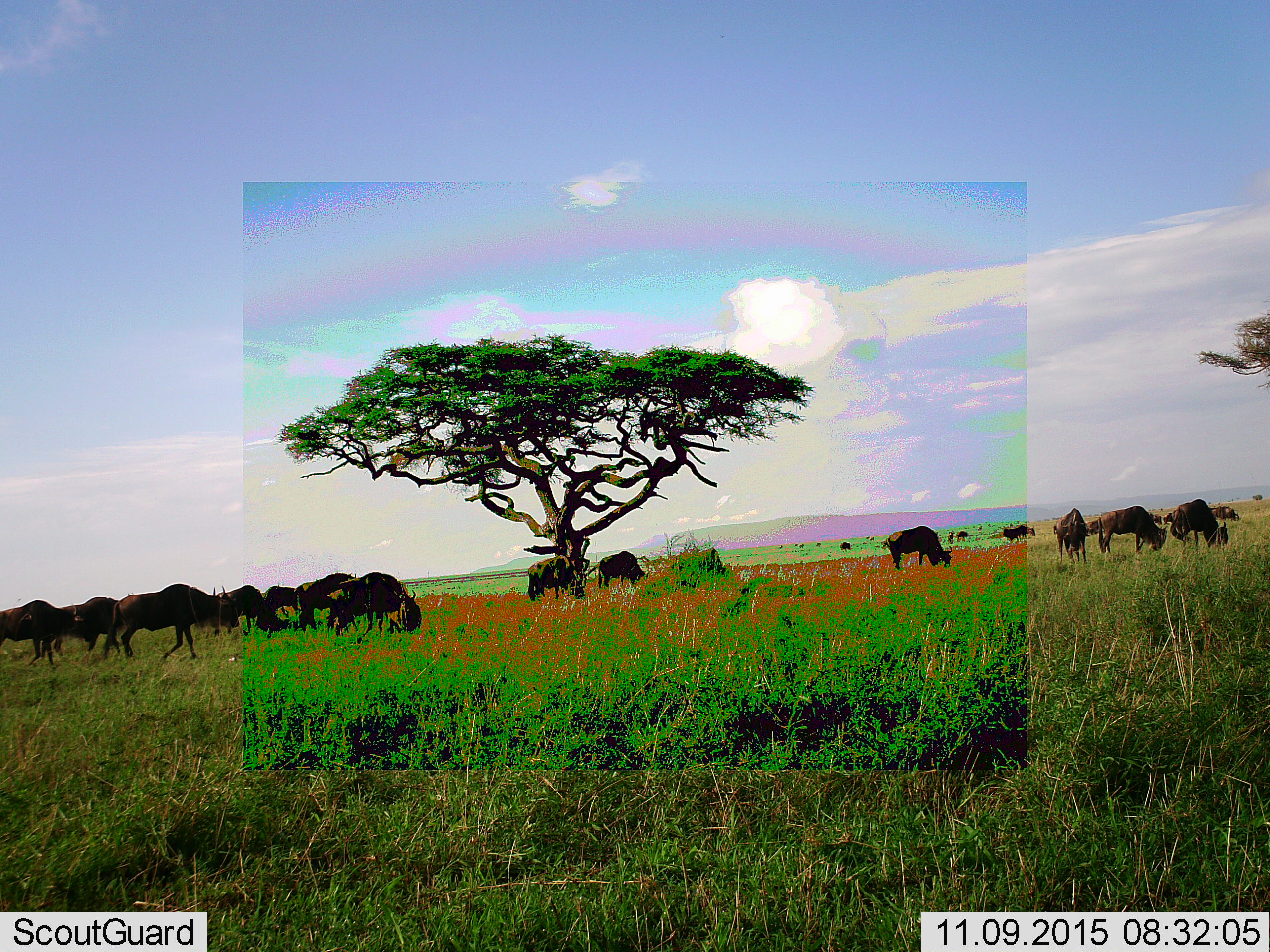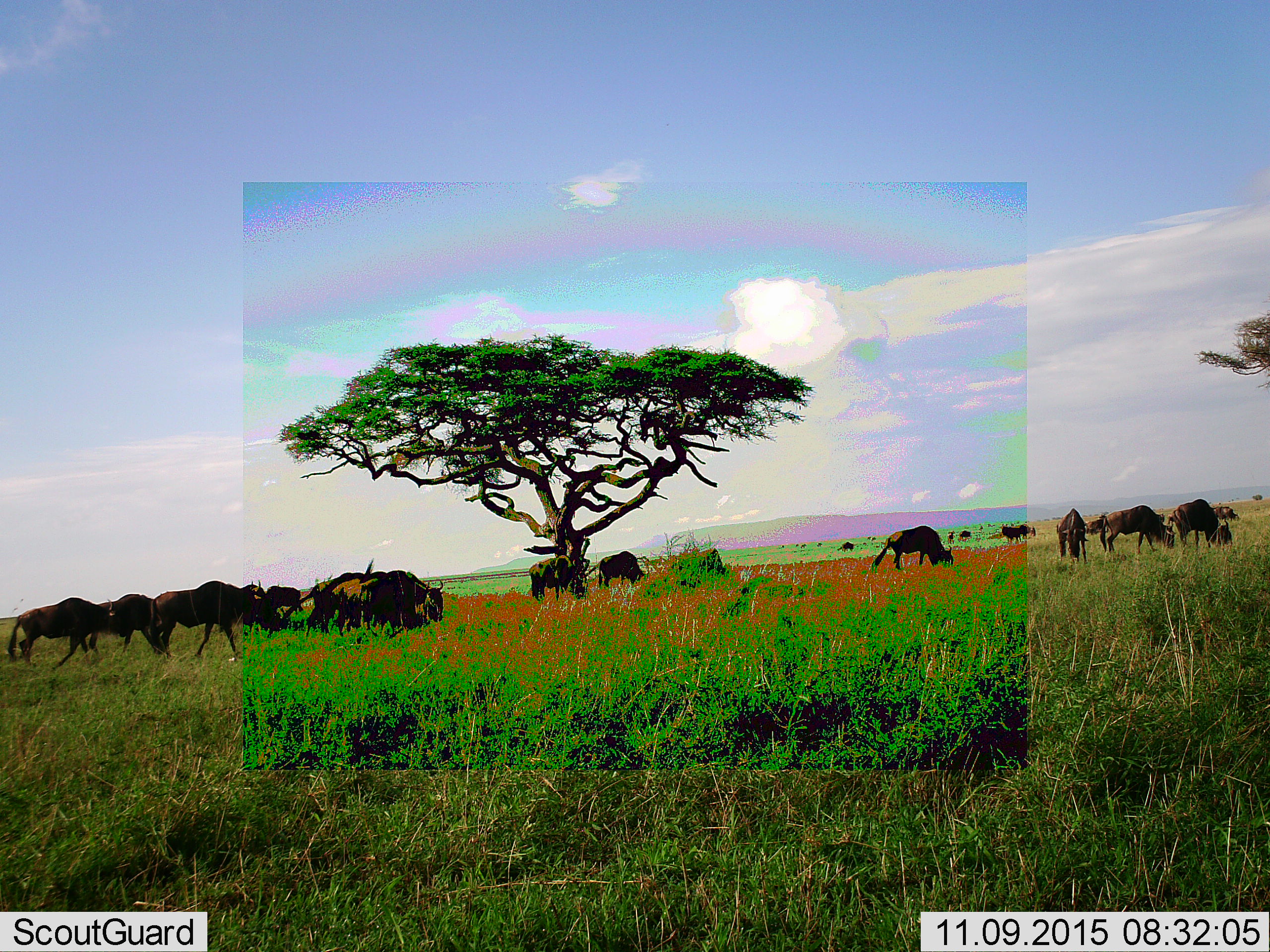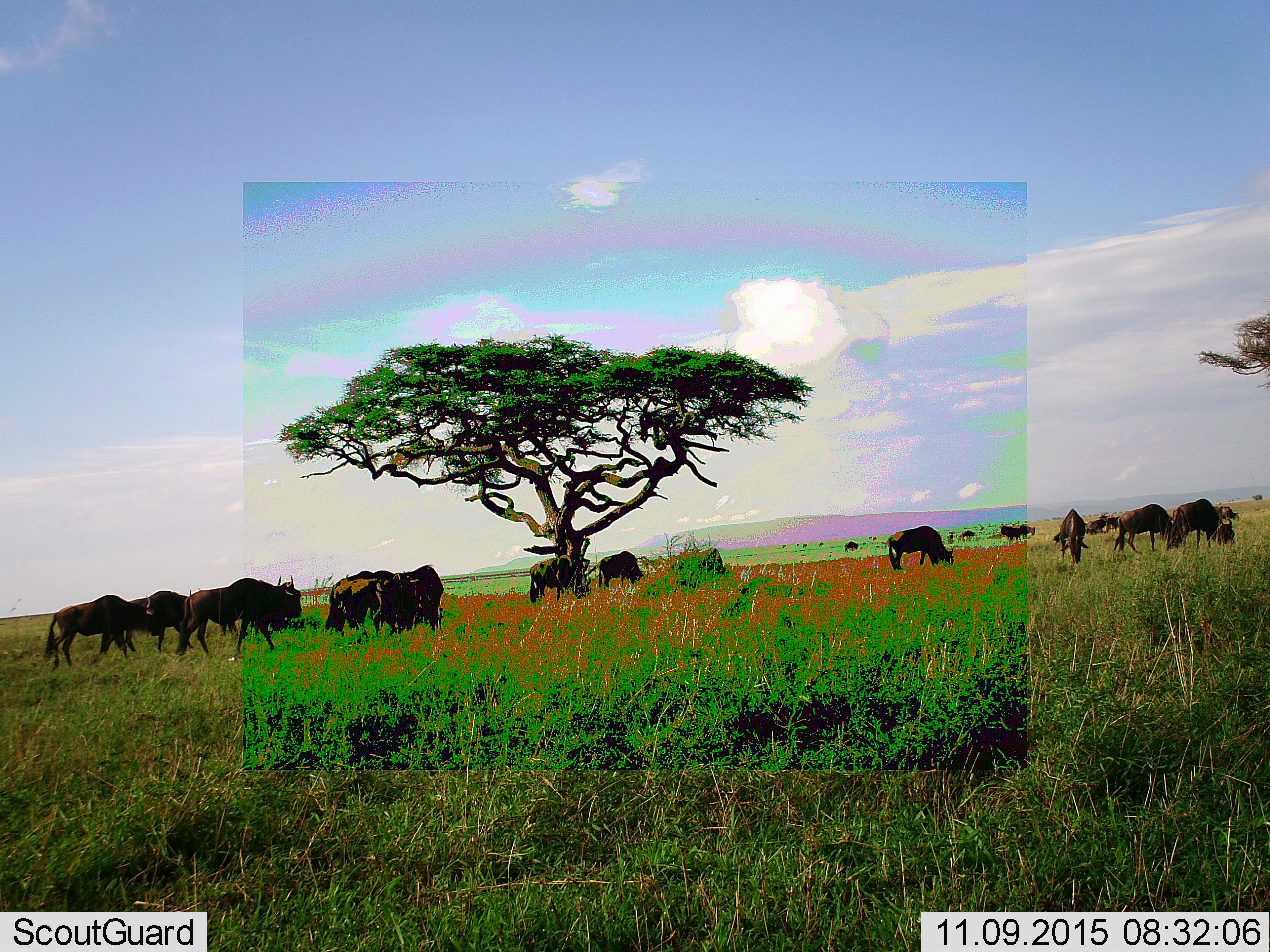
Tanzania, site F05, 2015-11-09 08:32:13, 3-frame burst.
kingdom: Animalia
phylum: Chordata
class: Mammalia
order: Artiodactyla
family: Bovidae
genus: Connochaetes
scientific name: Connochaetes taurinus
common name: blue wildebeest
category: wildebeest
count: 11-50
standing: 57%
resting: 0%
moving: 86%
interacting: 0%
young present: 0%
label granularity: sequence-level